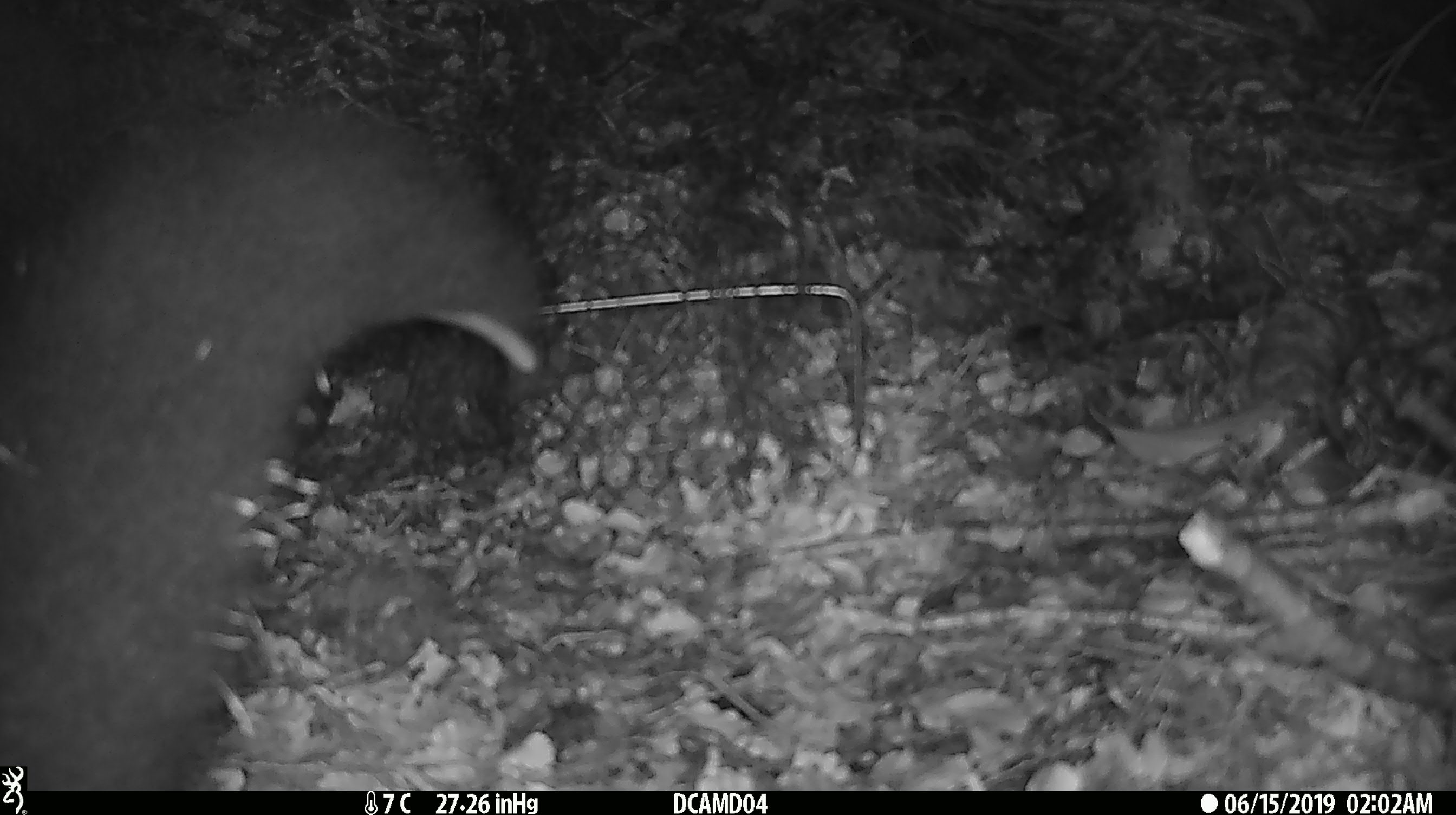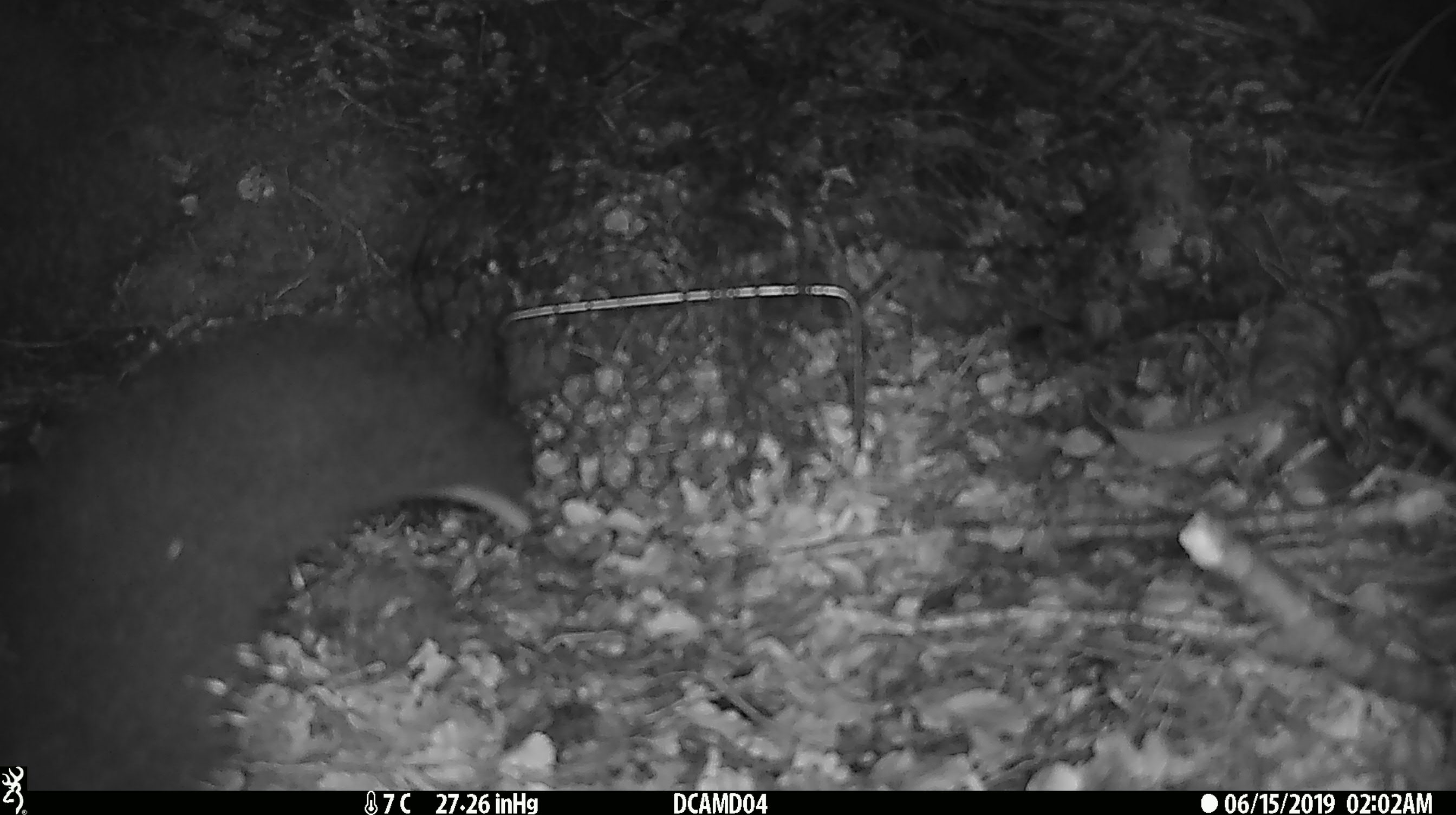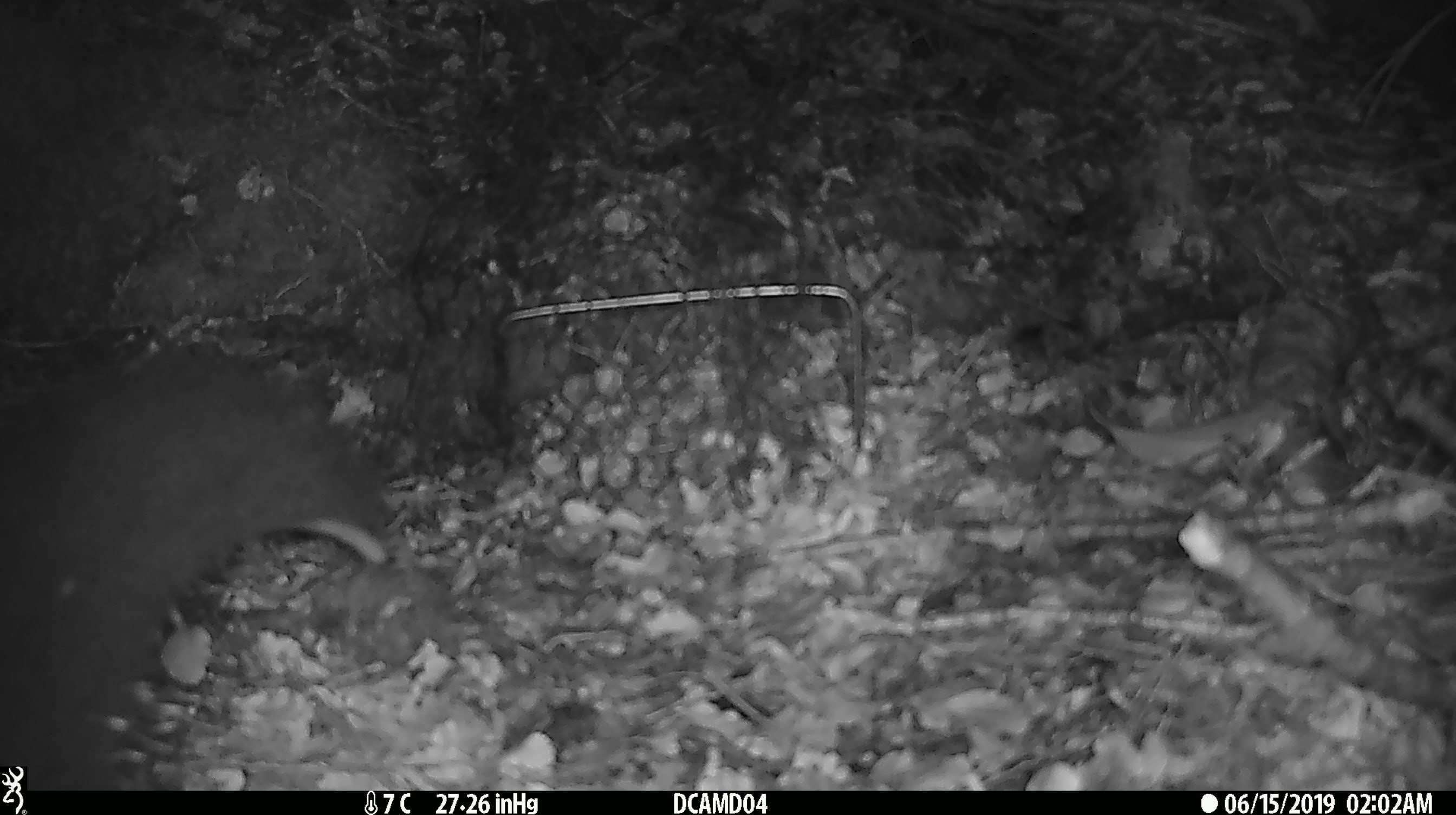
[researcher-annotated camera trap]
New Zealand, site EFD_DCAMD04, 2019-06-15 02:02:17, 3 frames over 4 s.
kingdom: Animalia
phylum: Chordata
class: Mammalia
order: Diprotodontia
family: Phalangeridae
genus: Trichosurus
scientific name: Trichosurus vulpecula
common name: common brushtail possum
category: possum